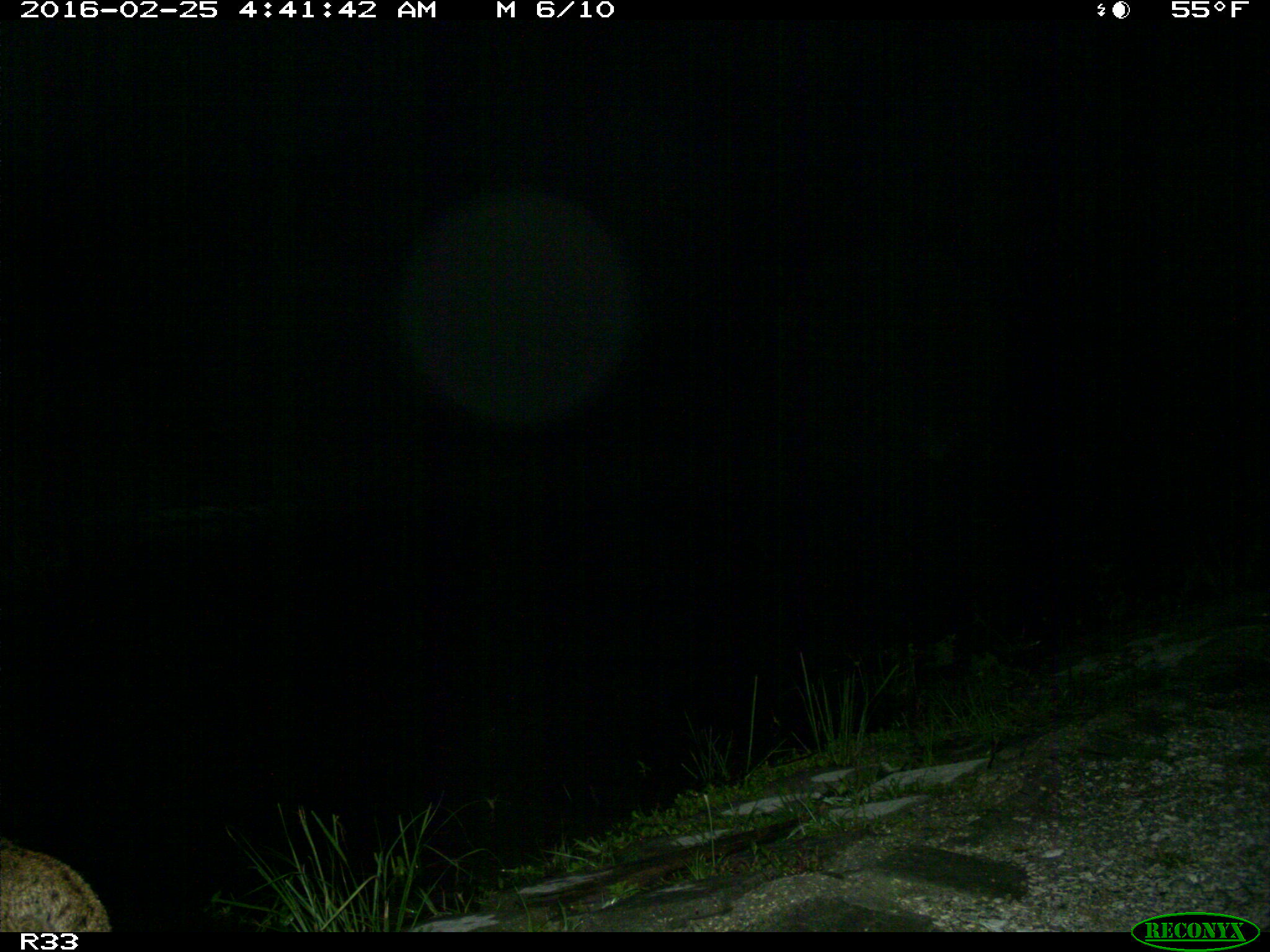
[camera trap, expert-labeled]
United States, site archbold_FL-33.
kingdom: Animalia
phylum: Chordata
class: Mammalia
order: Carnivora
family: Felidae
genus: Lynx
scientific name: Lynx rufus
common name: bobcat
Lynx rufus (bobcat).